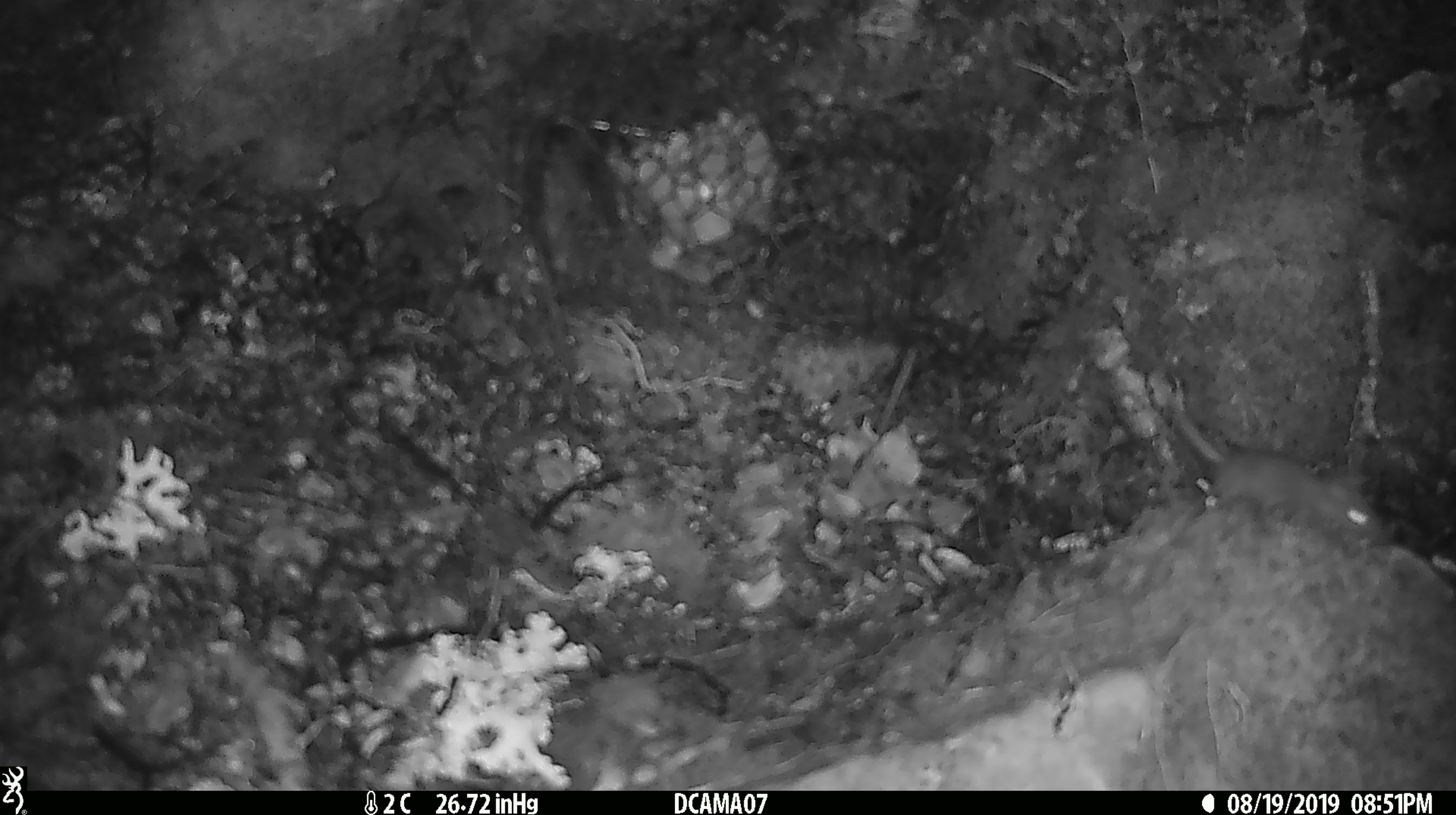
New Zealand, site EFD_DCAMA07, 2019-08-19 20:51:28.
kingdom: Animalia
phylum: Chordata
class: Mammalia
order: Rodentia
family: Muridae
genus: Mus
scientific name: Mus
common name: mouse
Mouse (Mus).